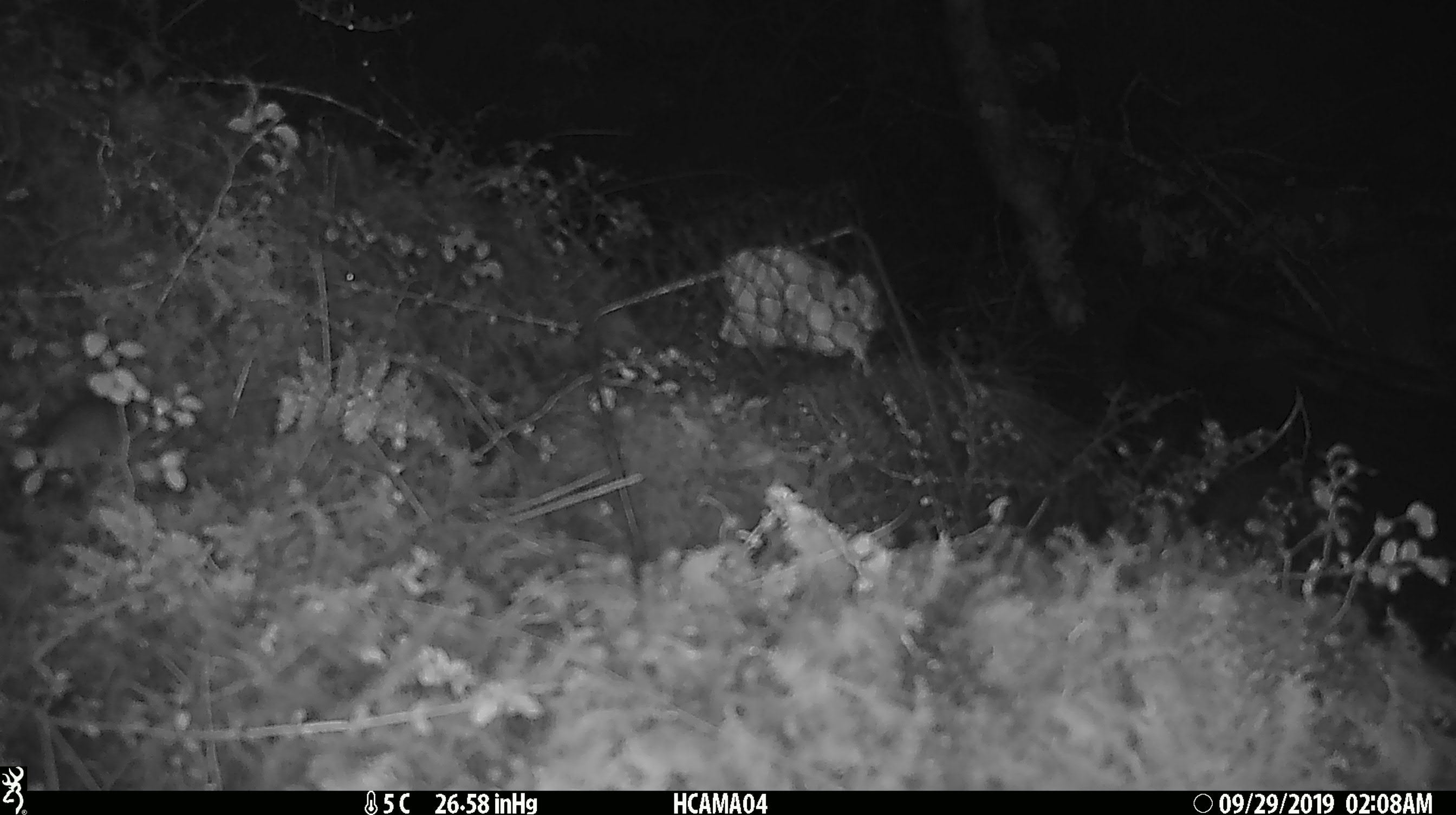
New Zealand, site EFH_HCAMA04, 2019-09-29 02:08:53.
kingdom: Animalia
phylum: Chordata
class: Mammalia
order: Rodentia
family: Muridae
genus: Mus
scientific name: Mus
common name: mouse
Mouse (Mus).